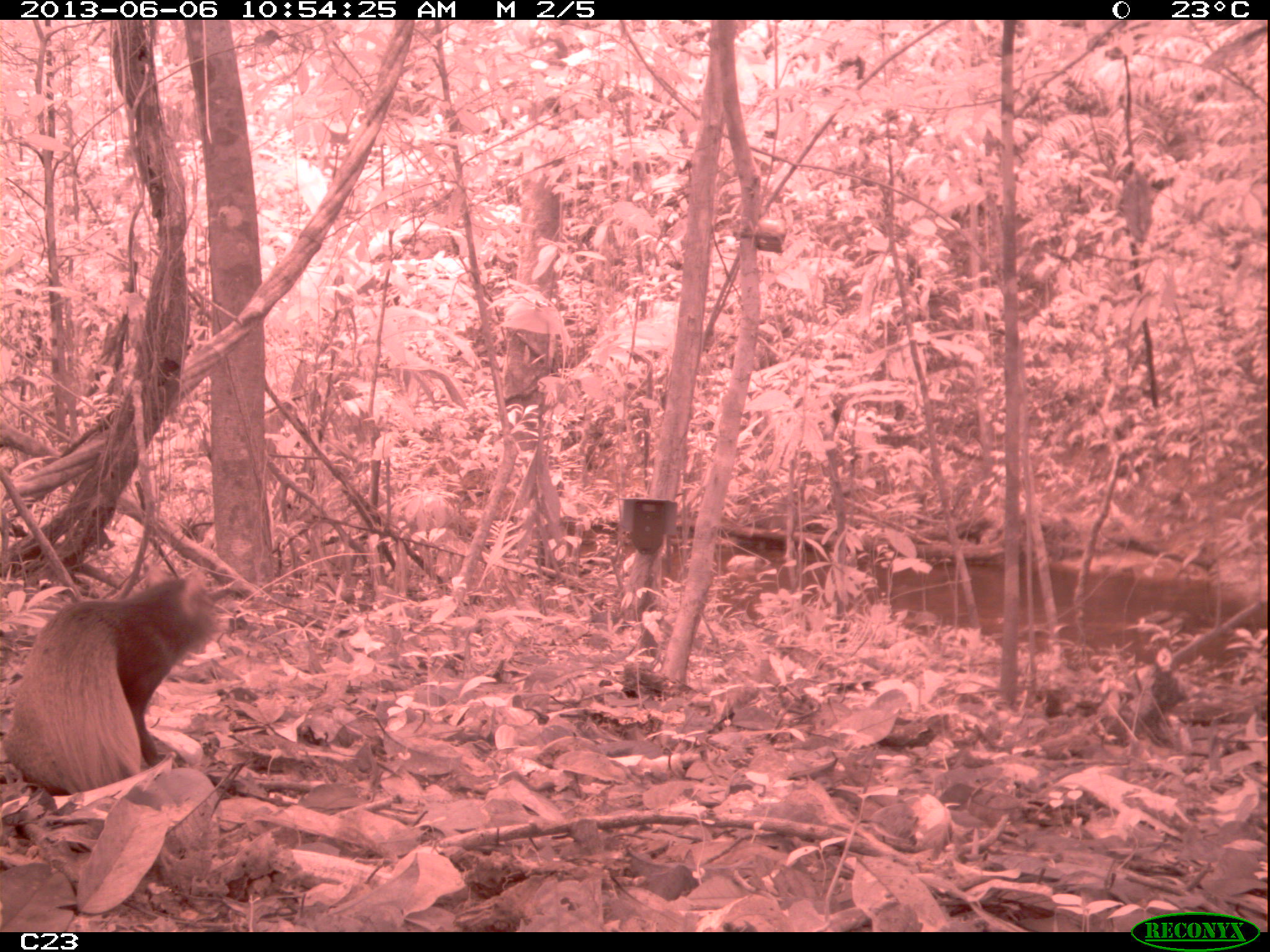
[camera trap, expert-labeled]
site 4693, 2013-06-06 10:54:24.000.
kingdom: Animalia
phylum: Chordata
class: Mammalia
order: Rodentia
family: Dasyproctidae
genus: Dasyprocta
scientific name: Dasyprocta leporina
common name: red-rumped agouti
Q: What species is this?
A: Dasyprocta leporina (red-rumped agouti).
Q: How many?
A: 1.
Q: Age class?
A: Adult.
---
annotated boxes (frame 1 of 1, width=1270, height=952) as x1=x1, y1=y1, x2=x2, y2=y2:
dasyprocta leporina: x1=4, y1=571, x2=229, y2=795